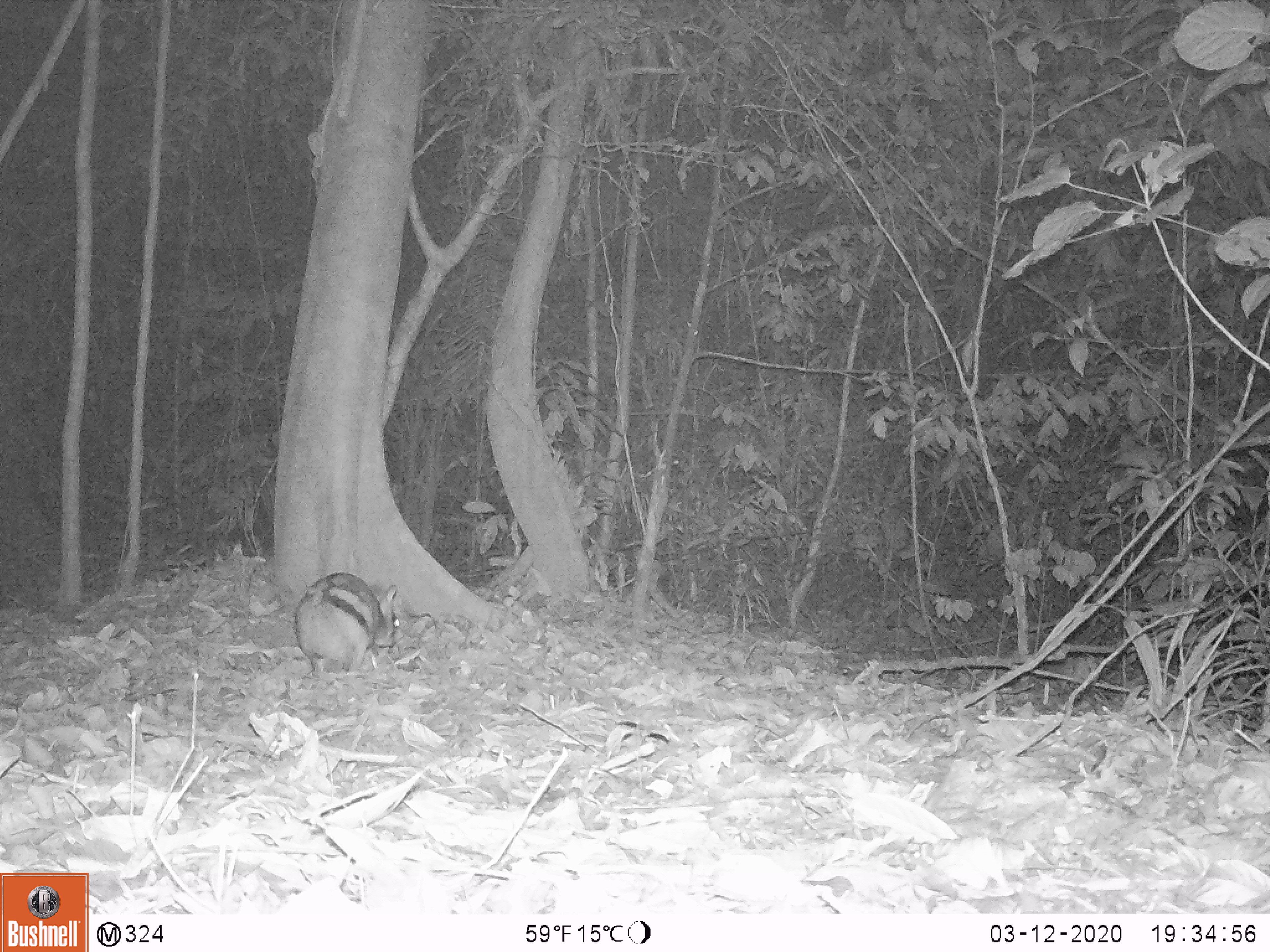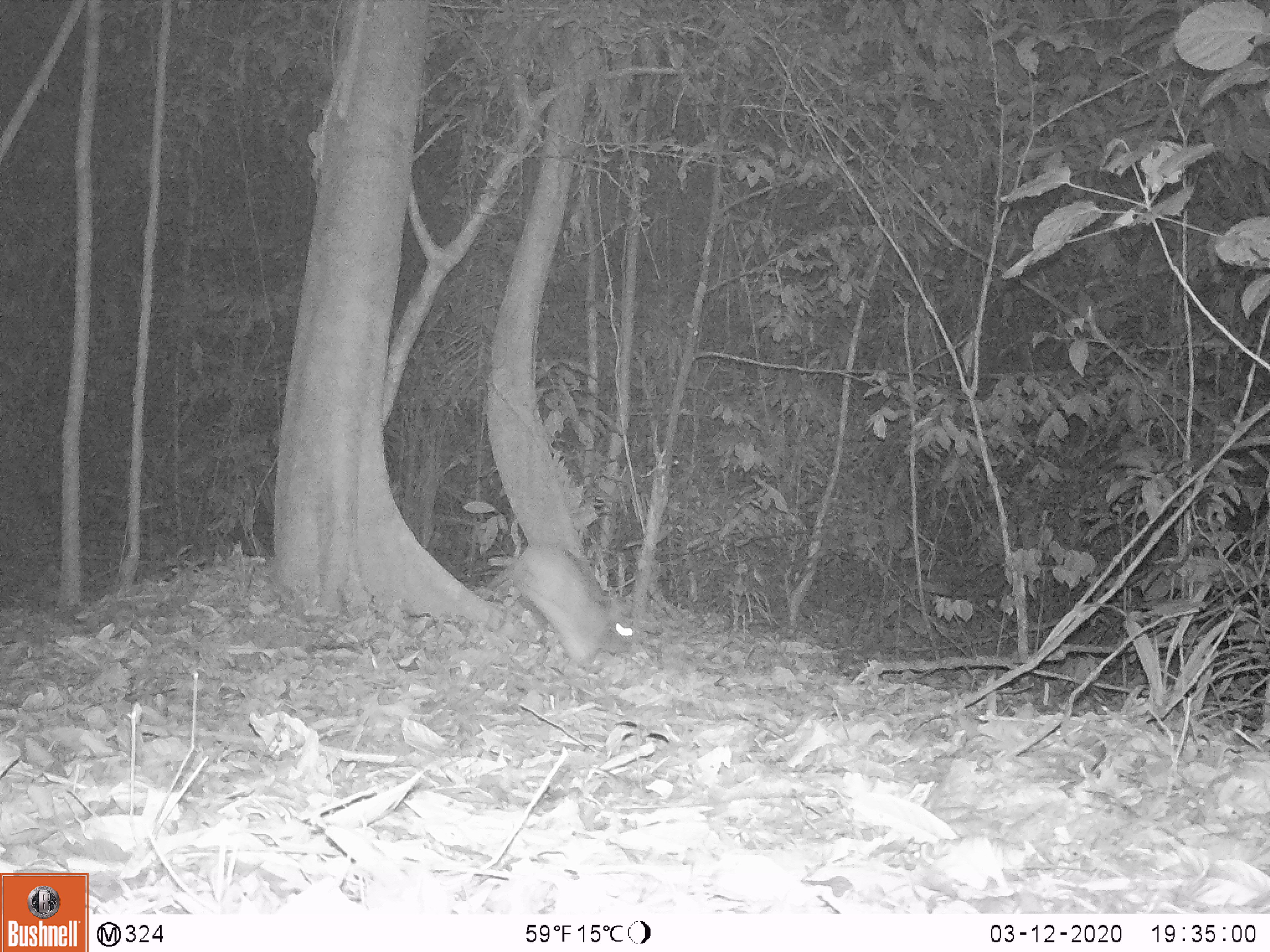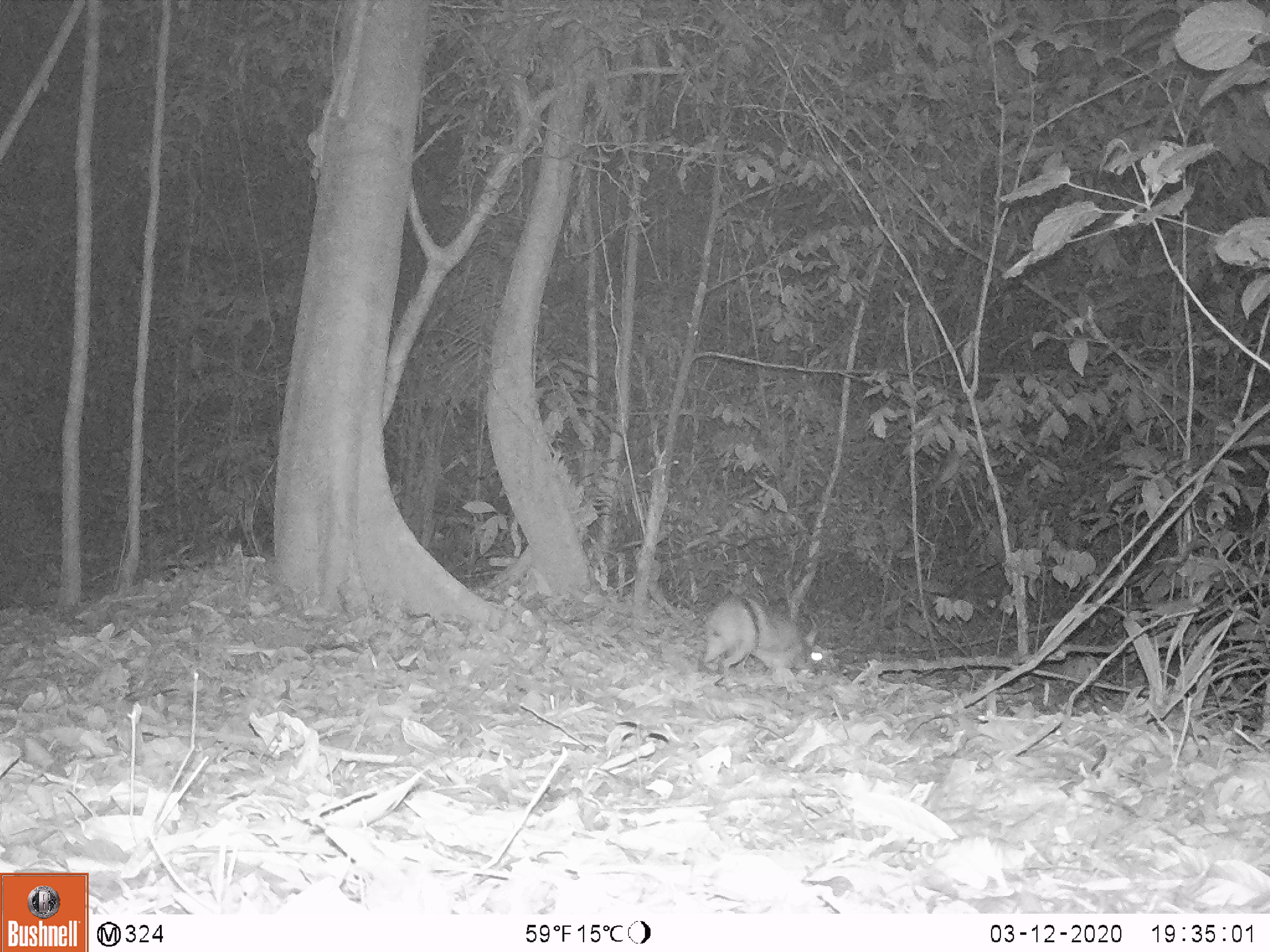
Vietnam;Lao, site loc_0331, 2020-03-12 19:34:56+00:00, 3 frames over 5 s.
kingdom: Animalia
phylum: Chordata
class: Mammalia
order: Lagomorpha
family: Leporidae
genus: Nesolagus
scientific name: Nesolagus timminsi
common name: annamite striped rabbit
Annamite striped rabbit (Nesolagus timminsi). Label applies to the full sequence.